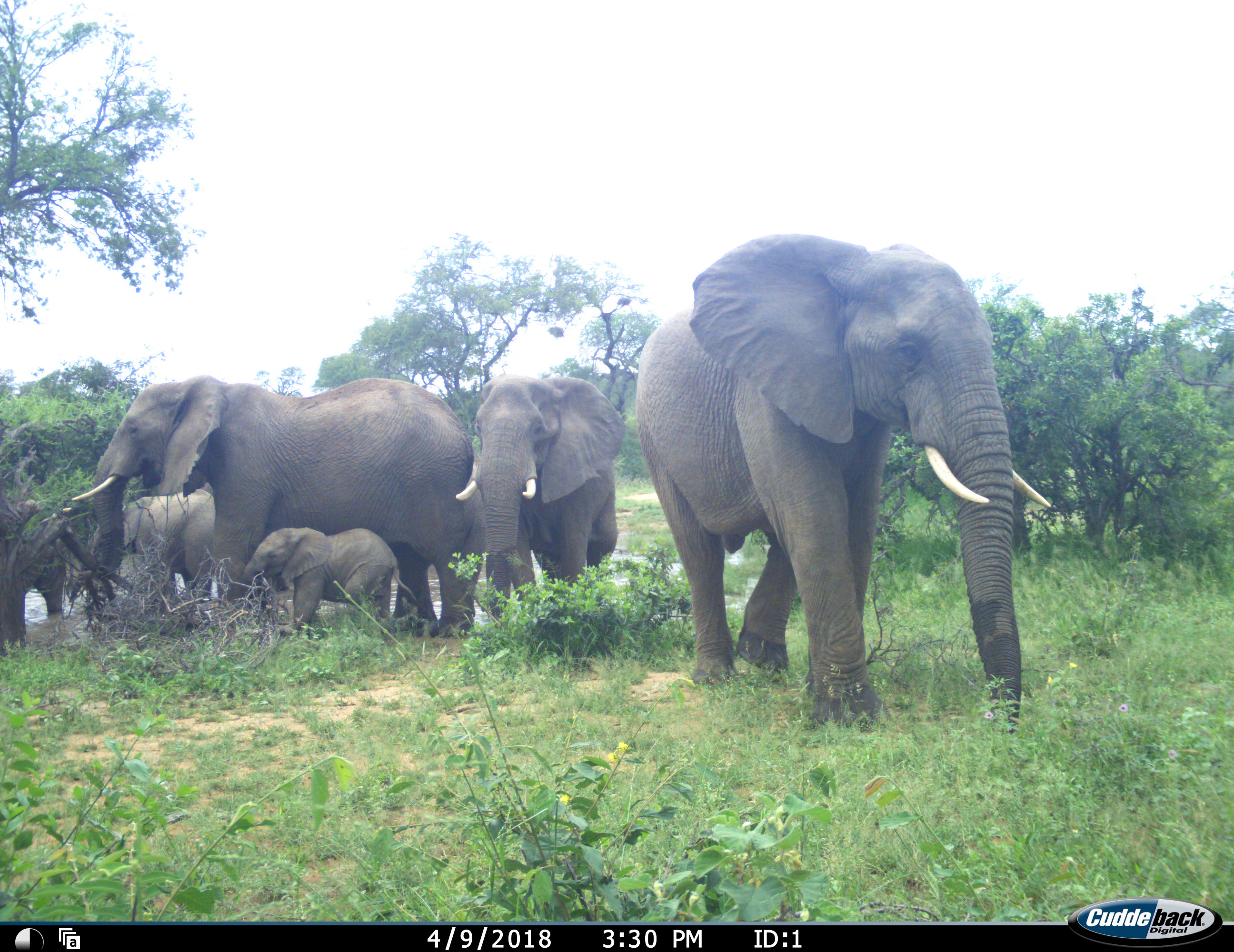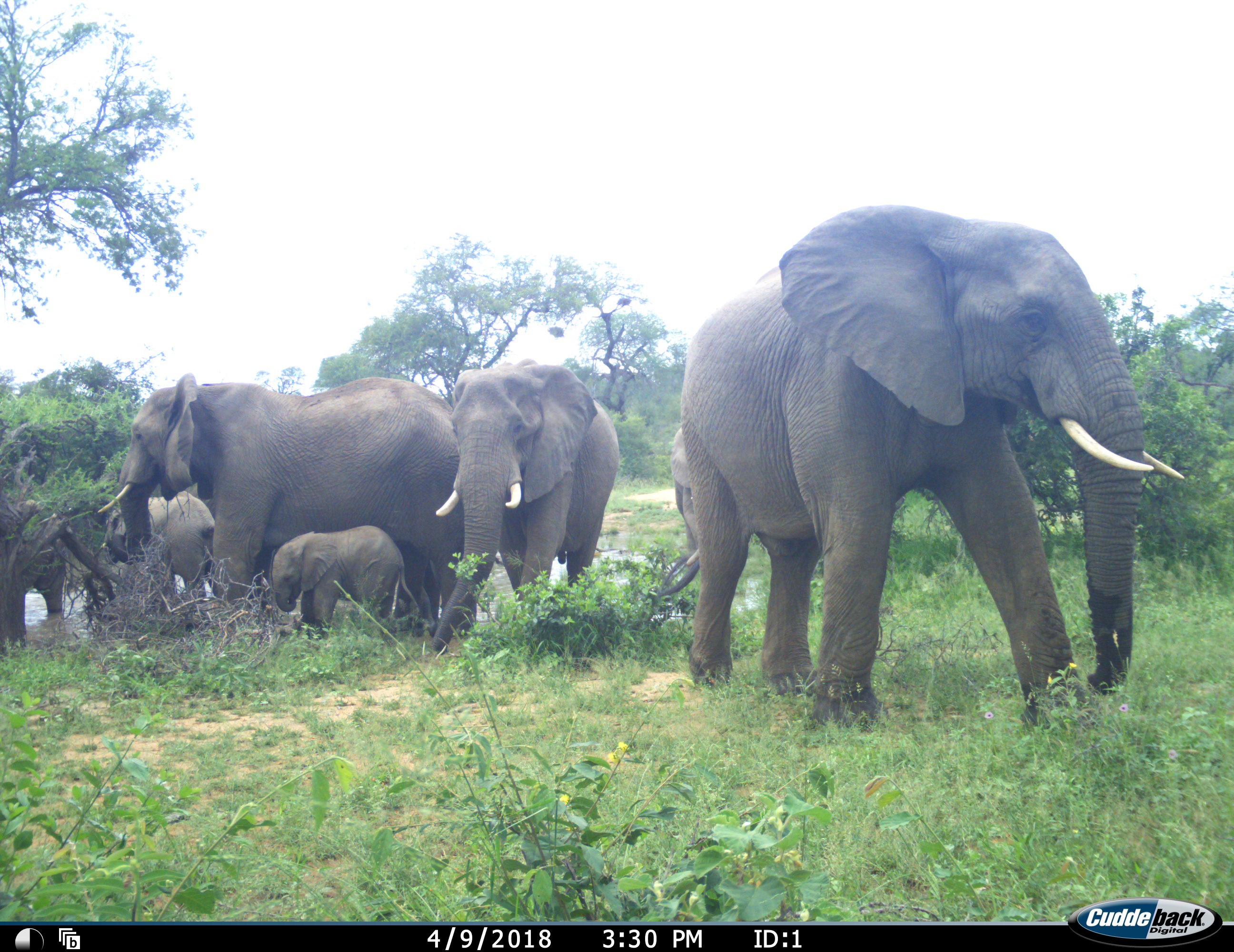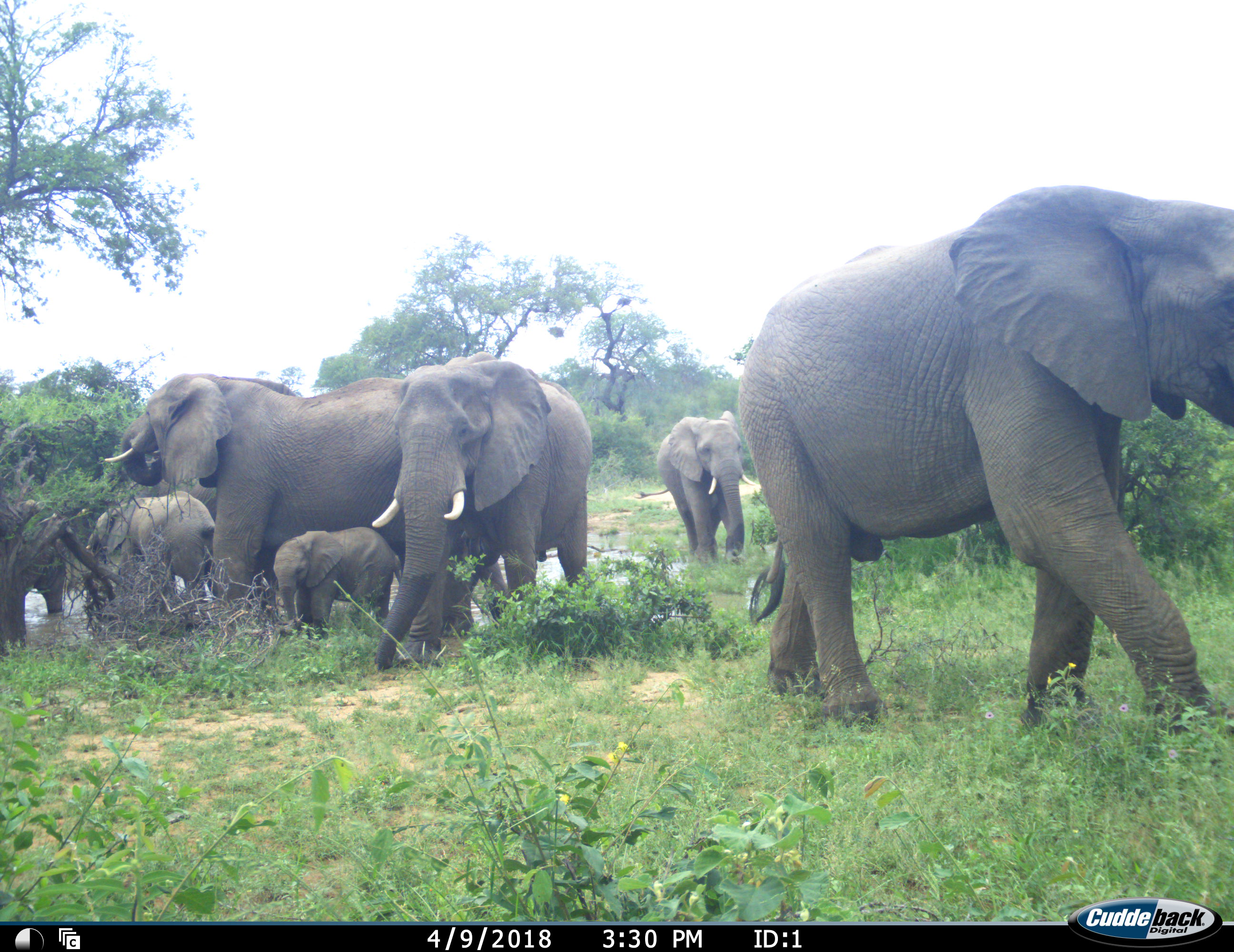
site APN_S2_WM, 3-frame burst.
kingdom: Animalia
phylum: Chordata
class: Mammalia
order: Proboscidea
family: Elephantidae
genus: Loxodonta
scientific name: Loxodonta africana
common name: african bush elephant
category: elephant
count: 7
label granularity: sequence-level